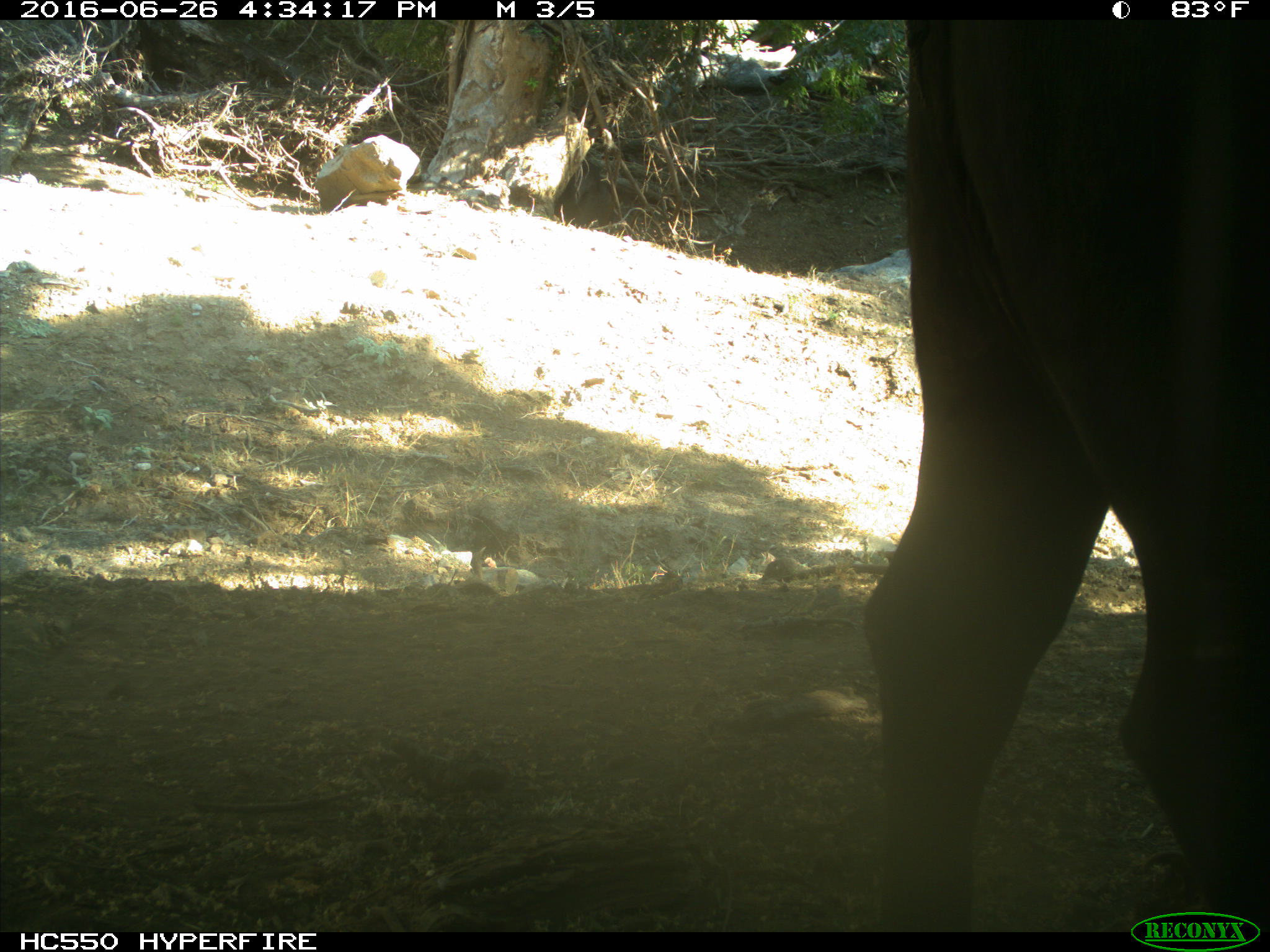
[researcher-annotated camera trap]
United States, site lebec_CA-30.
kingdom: Animalia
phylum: Chordata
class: Mammalia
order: Artiodactyla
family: Bovidae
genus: Bos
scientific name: Bos taurus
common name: domestic cow